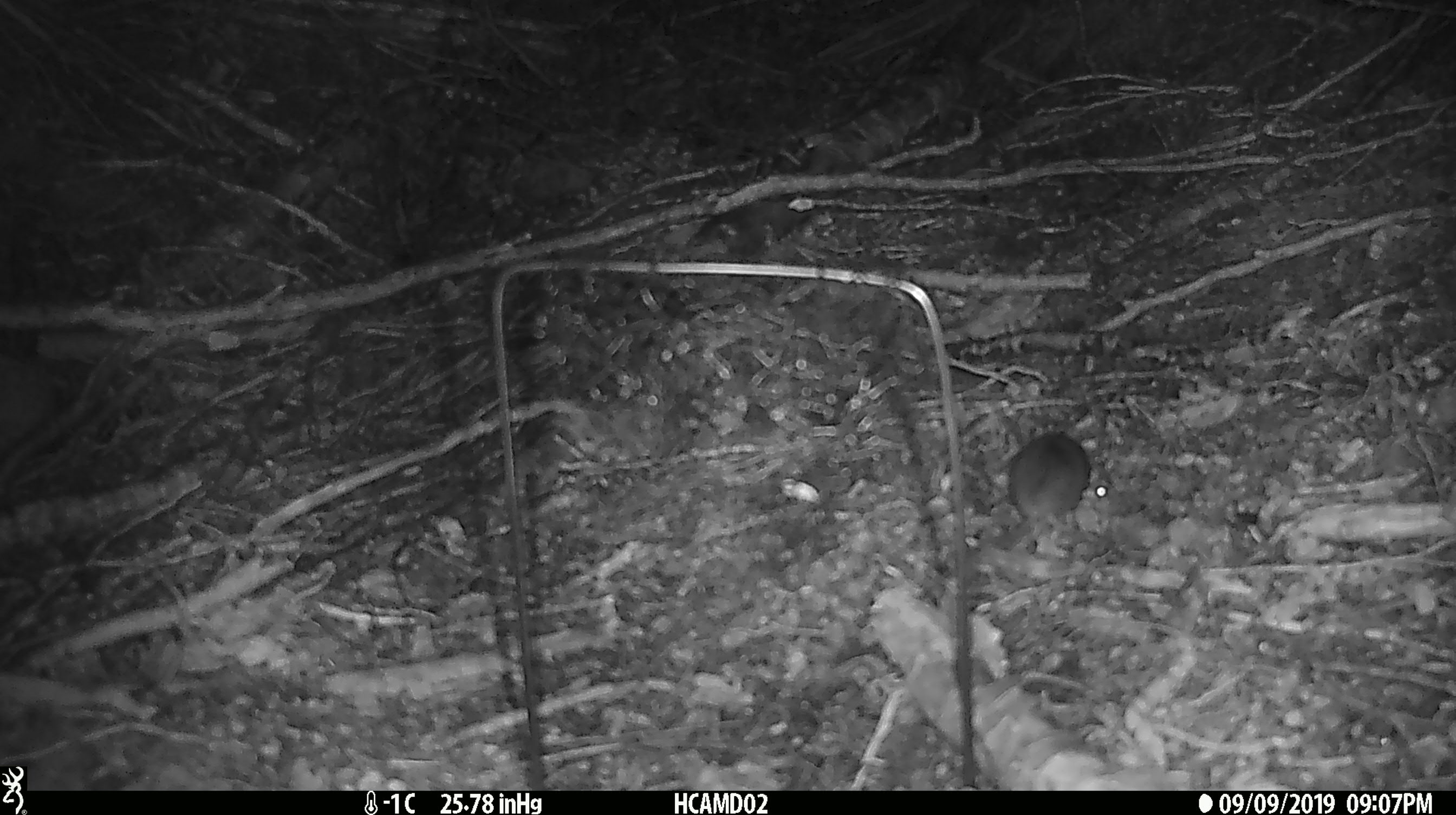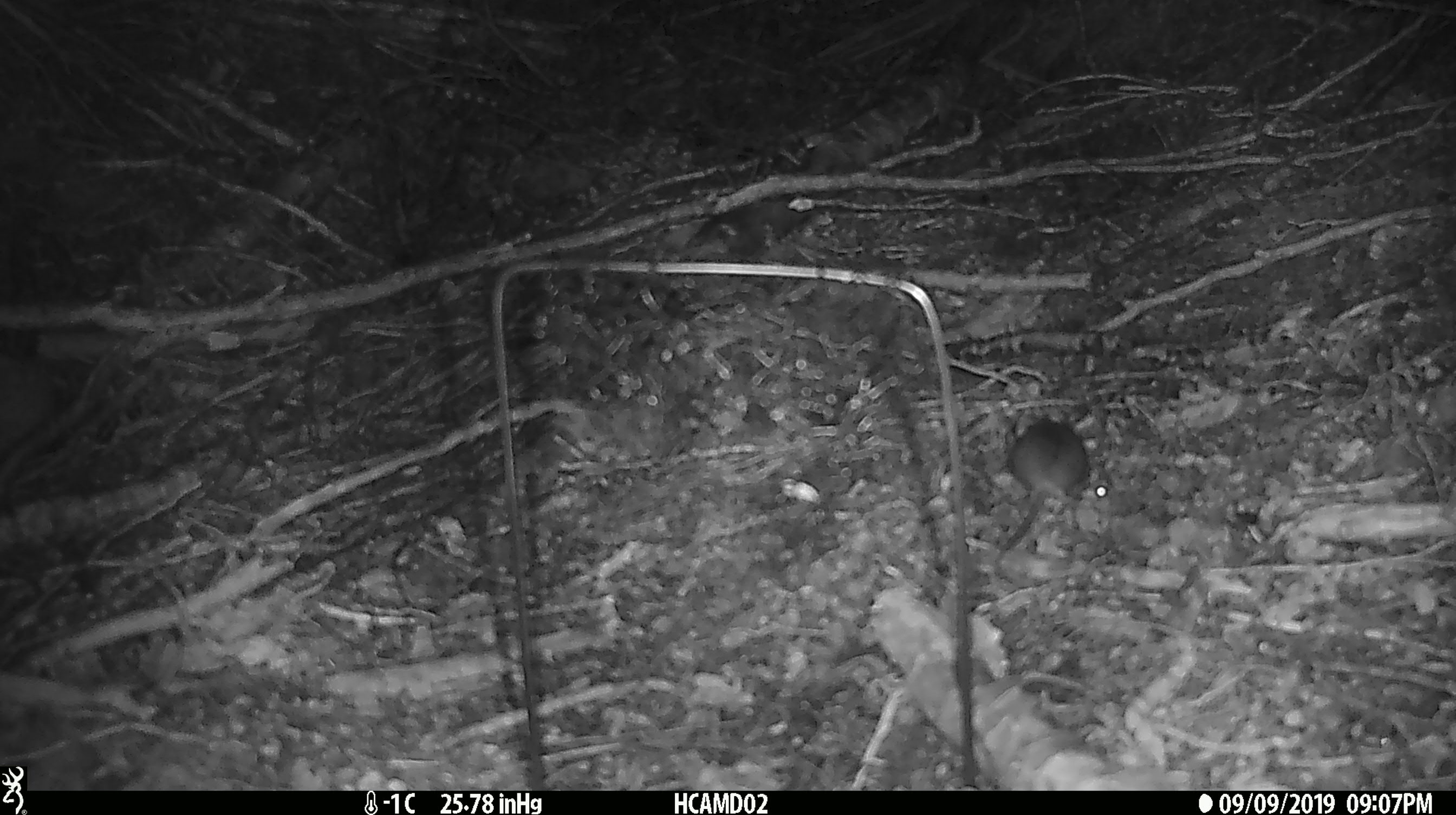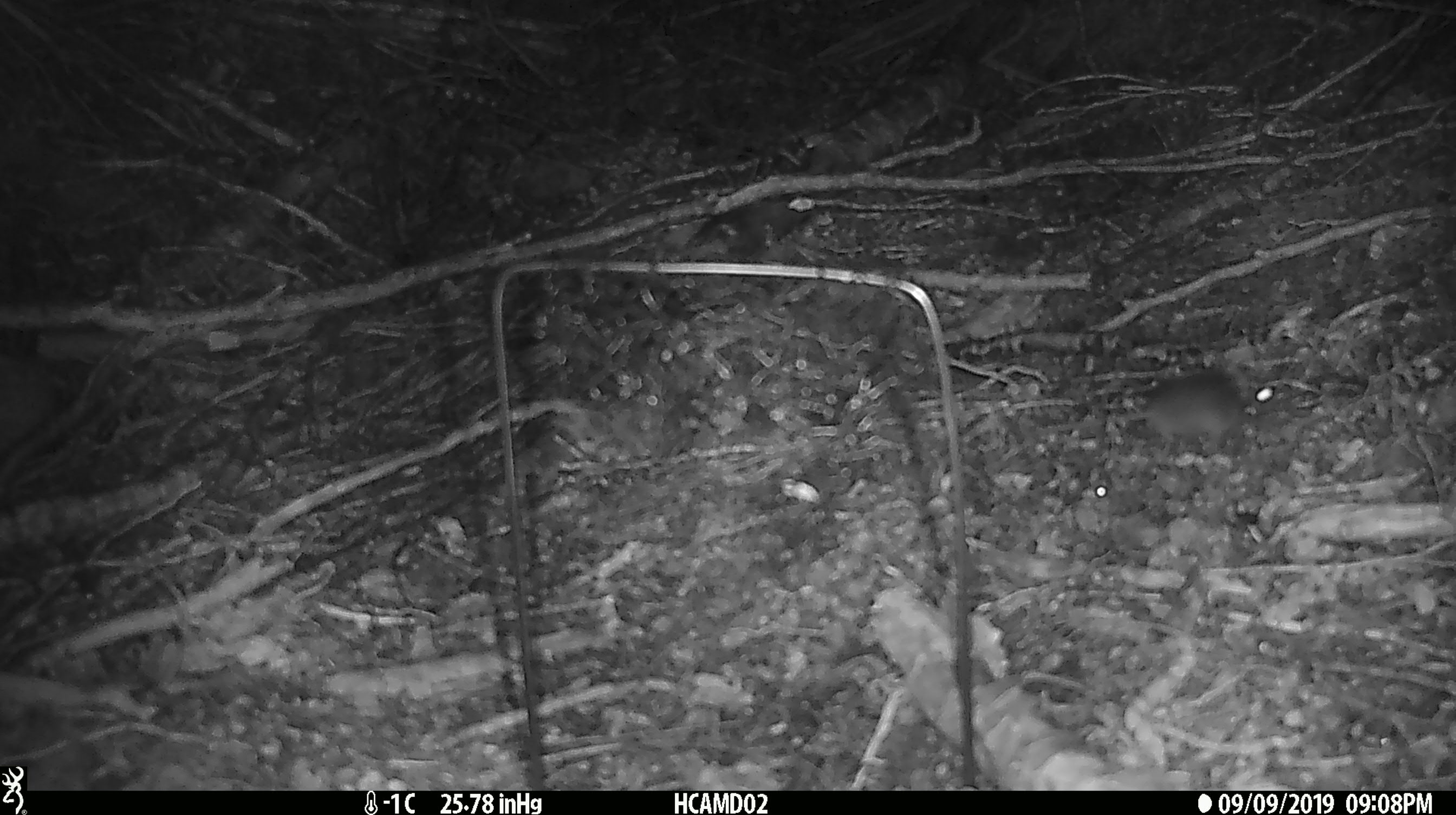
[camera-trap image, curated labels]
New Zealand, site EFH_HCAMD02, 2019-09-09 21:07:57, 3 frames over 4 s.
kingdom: Animalia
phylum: Chordata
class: Mammalia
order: Rodentia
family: Muridae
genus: Mus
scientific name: Mus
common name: mouse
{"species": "mouse (Mus)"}